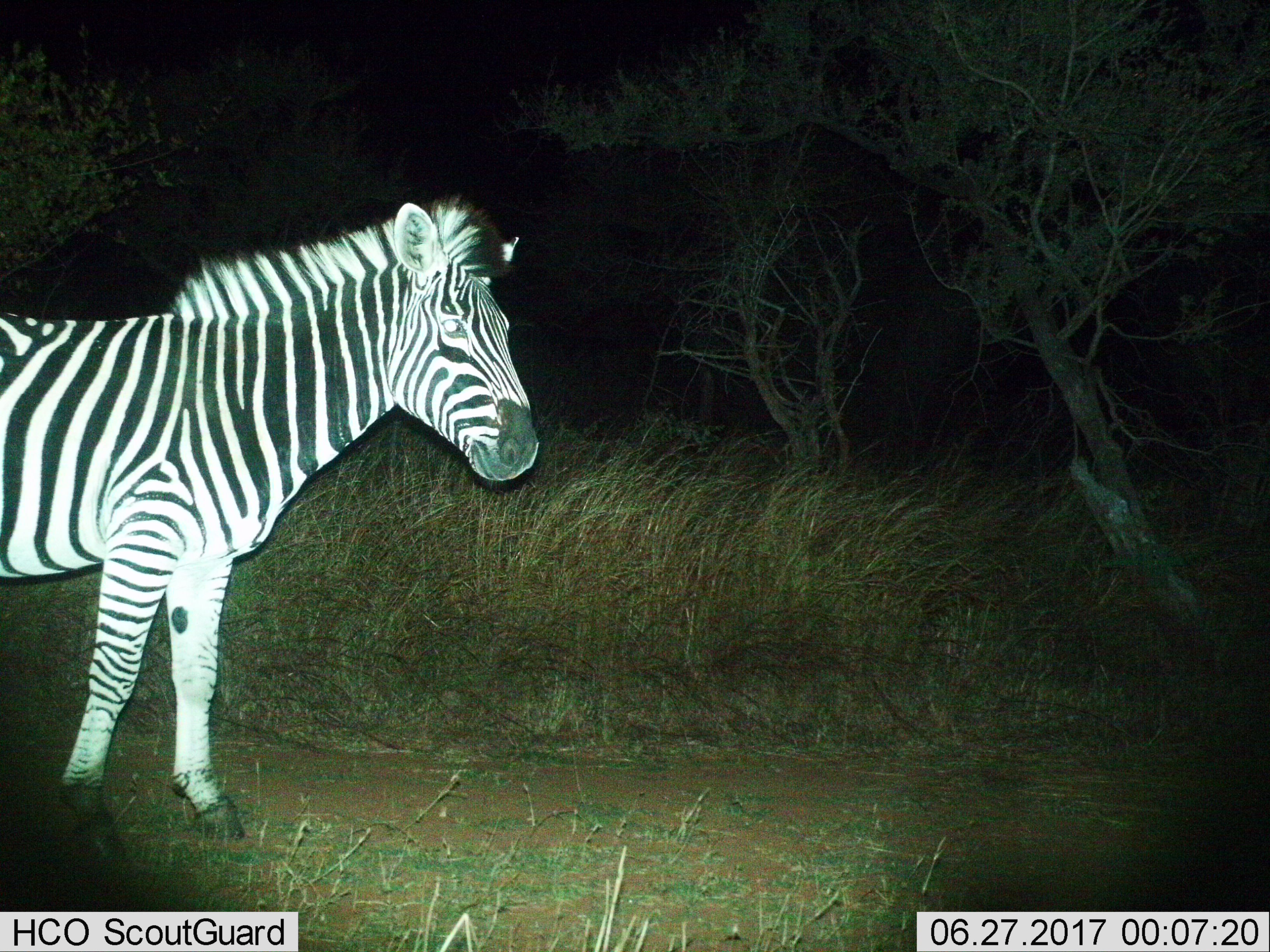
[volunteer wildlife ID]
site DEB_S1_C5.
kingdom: Animalia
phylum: Chordata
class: Mammalia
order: Perissodactyla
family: Equidae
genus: Equus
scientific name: Equus quagga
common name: plains zebra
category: zebraplains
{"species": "zebraplains (plains zebra) (Equus quagga)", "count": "1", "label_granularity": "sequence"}